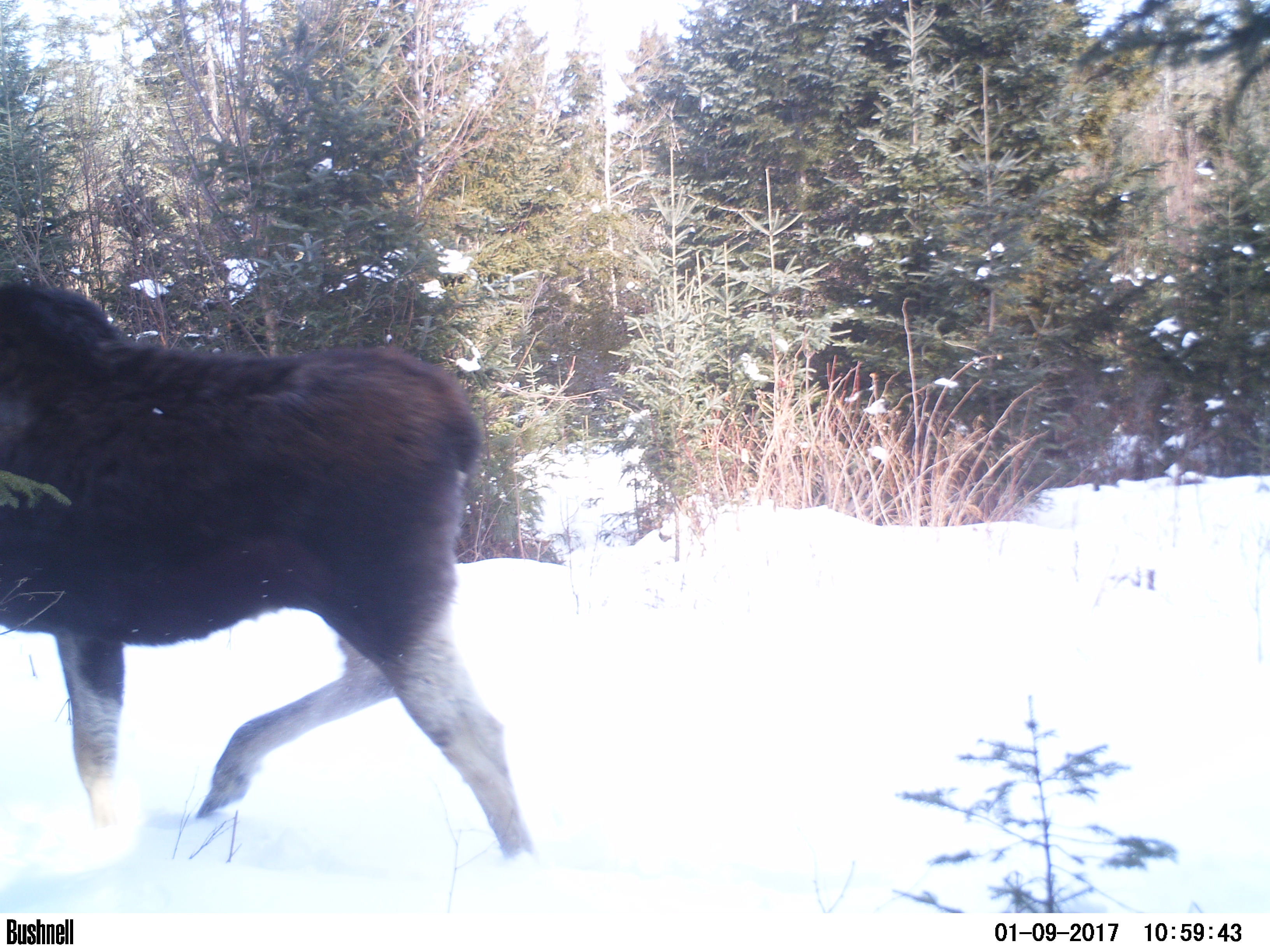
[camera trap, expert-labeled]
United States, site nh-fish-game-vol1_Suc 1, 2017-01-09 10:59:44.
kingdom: Animalia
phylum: Chordata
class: Mammalia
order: Artiodactyla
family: Cervidae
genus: Alces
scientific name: Alces alces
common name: moose